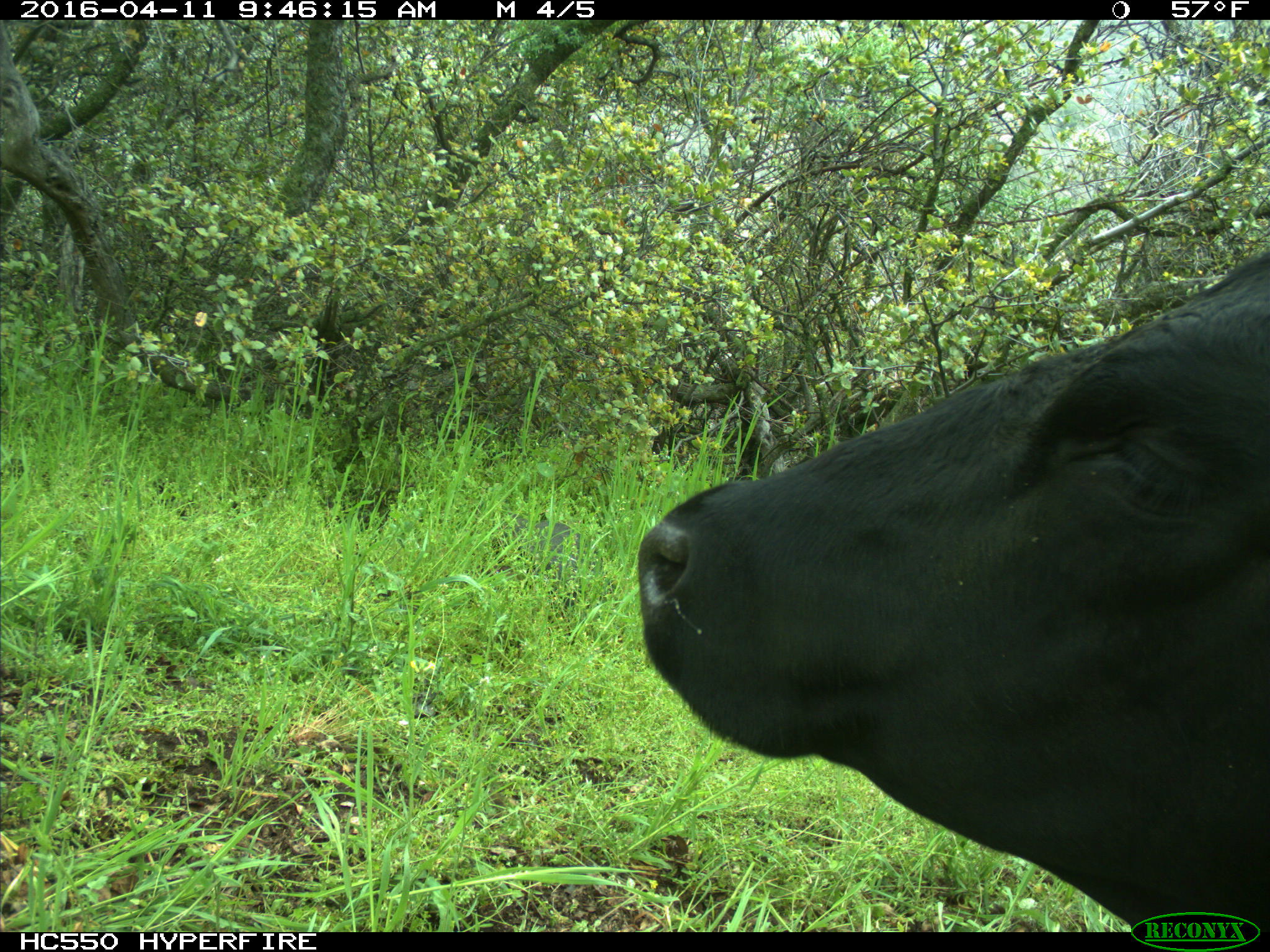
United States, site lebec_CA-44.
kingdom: Animalia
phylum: Chordata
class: Mammalia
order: Artiodactyla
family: Bovidae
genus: Bos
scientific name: Bos taurus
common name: domestic cow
Bos taurus (domestic cow).